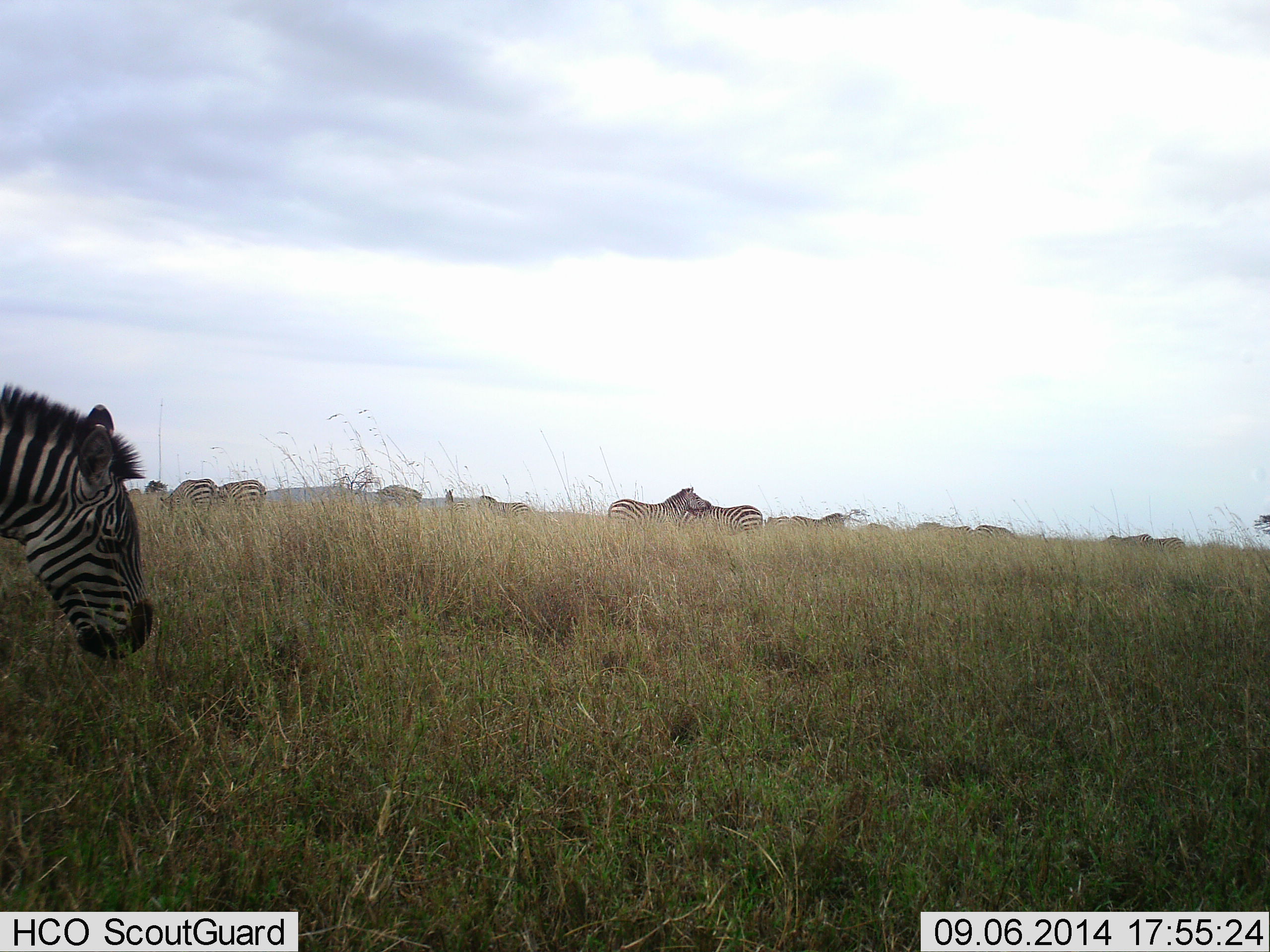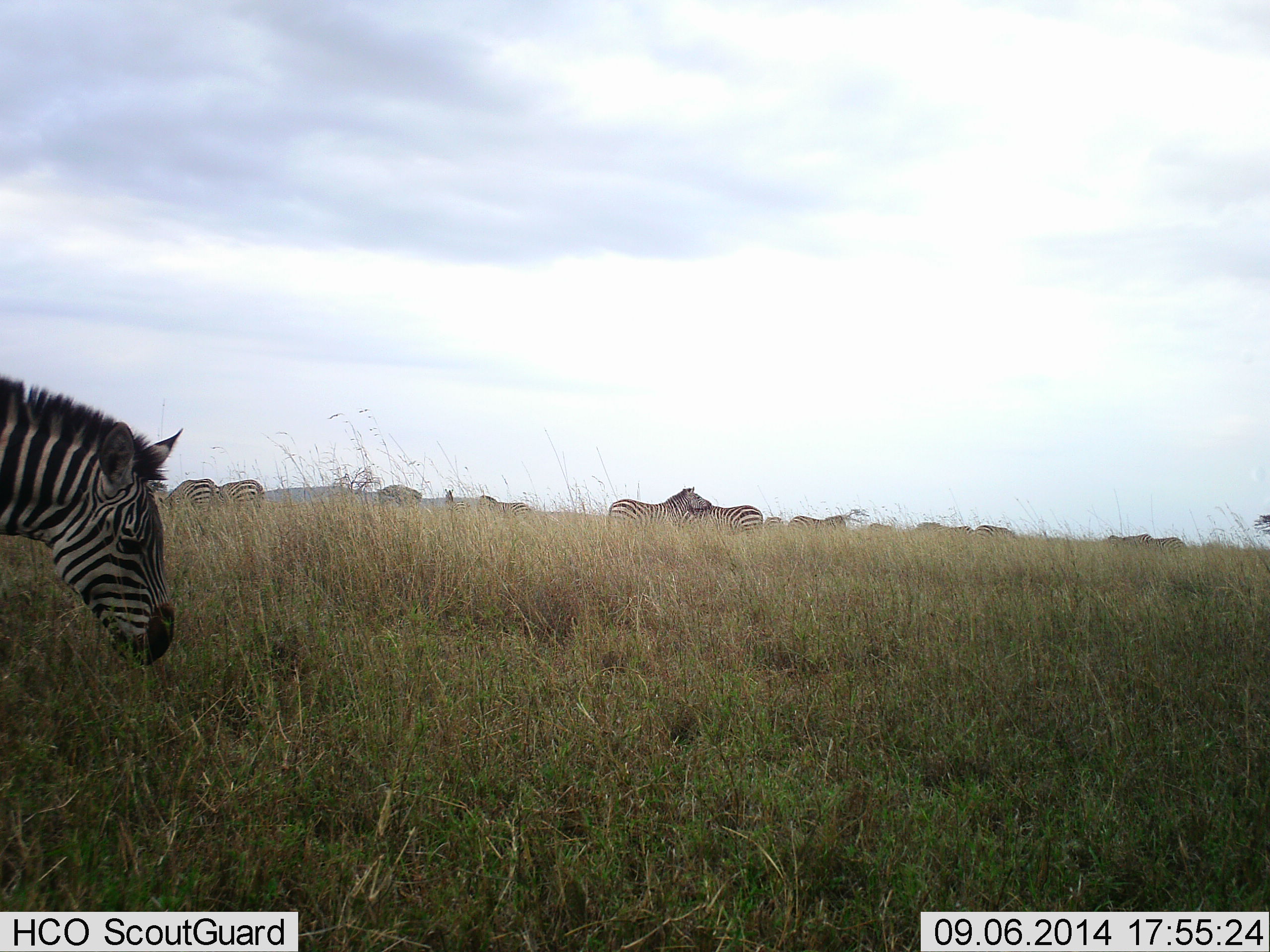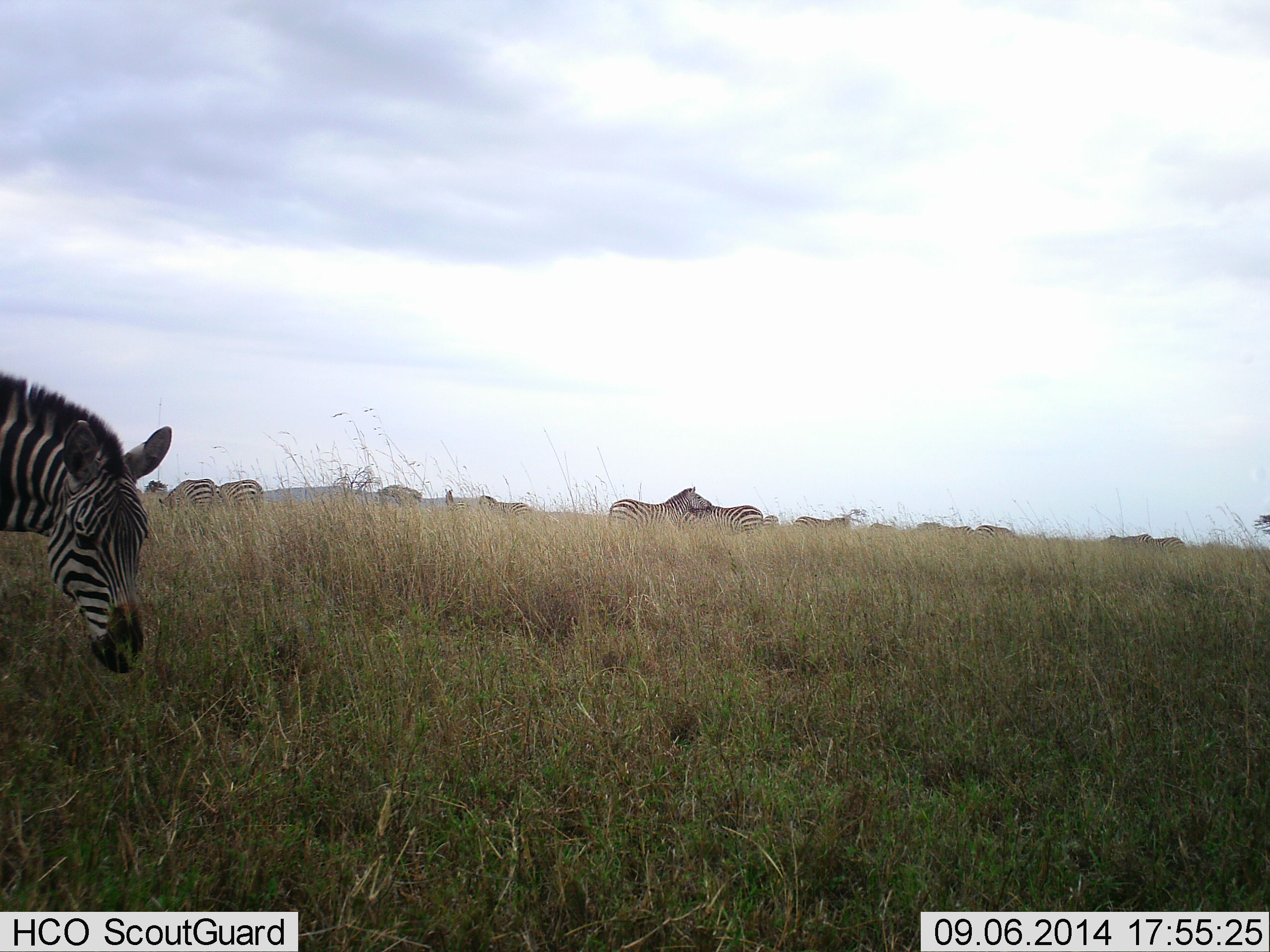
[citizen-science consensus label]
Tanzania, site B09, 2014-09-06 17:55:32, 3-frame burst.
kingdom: Animalia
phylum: Chordata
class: Mammalia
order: Perissodactyla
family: Equidae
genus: Equus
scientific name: Equus quagga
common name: plains zebra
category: zebra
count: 11-50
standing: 64%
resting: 0%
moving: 9%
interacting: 0%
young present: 0%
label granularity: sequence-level